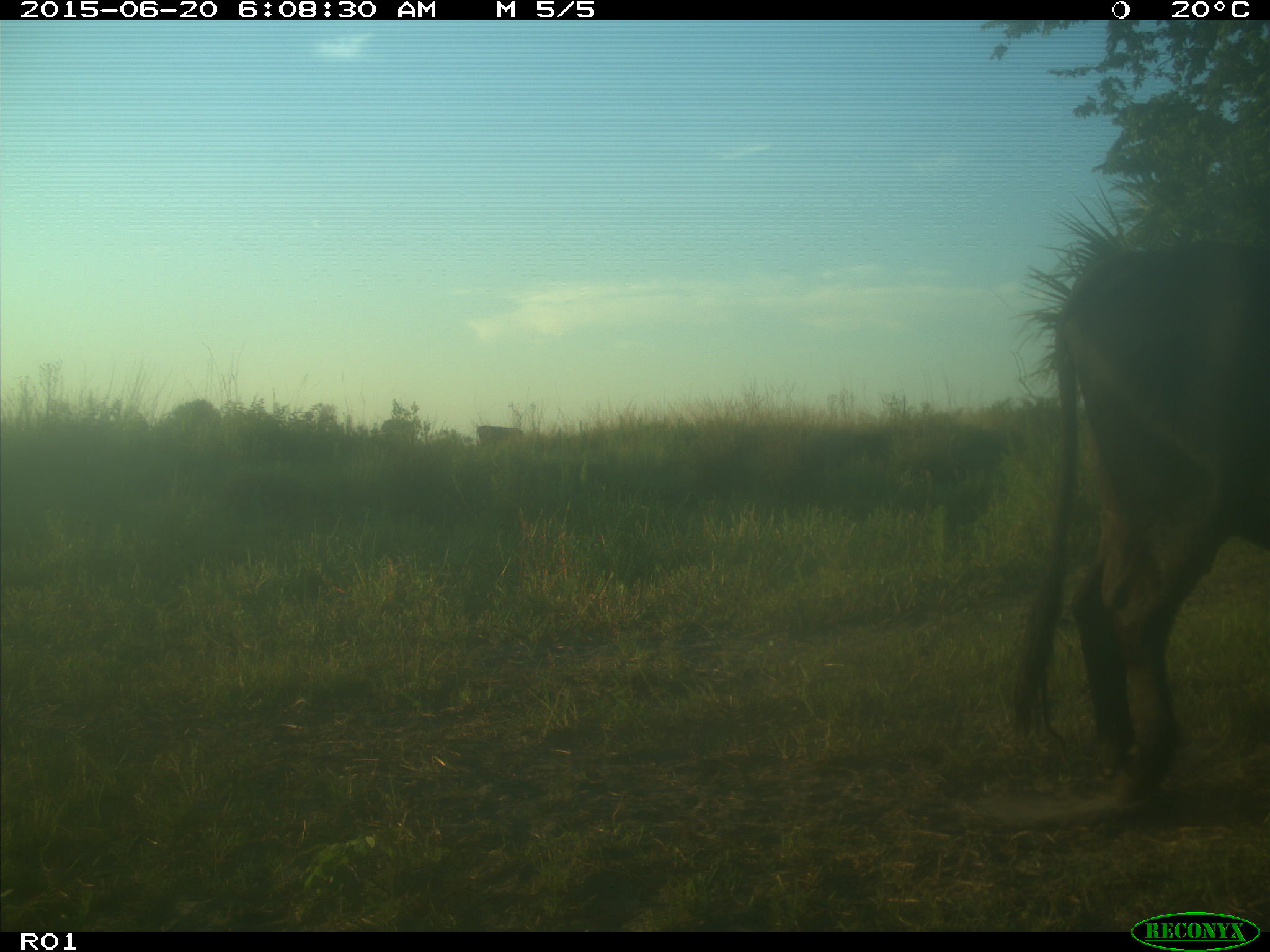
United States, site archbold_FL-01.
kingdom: Animalia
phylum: Chordata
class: Mammalia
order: Artiodactyla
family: Bovidae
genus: Bos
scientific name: Bos taurus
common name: domestic cow